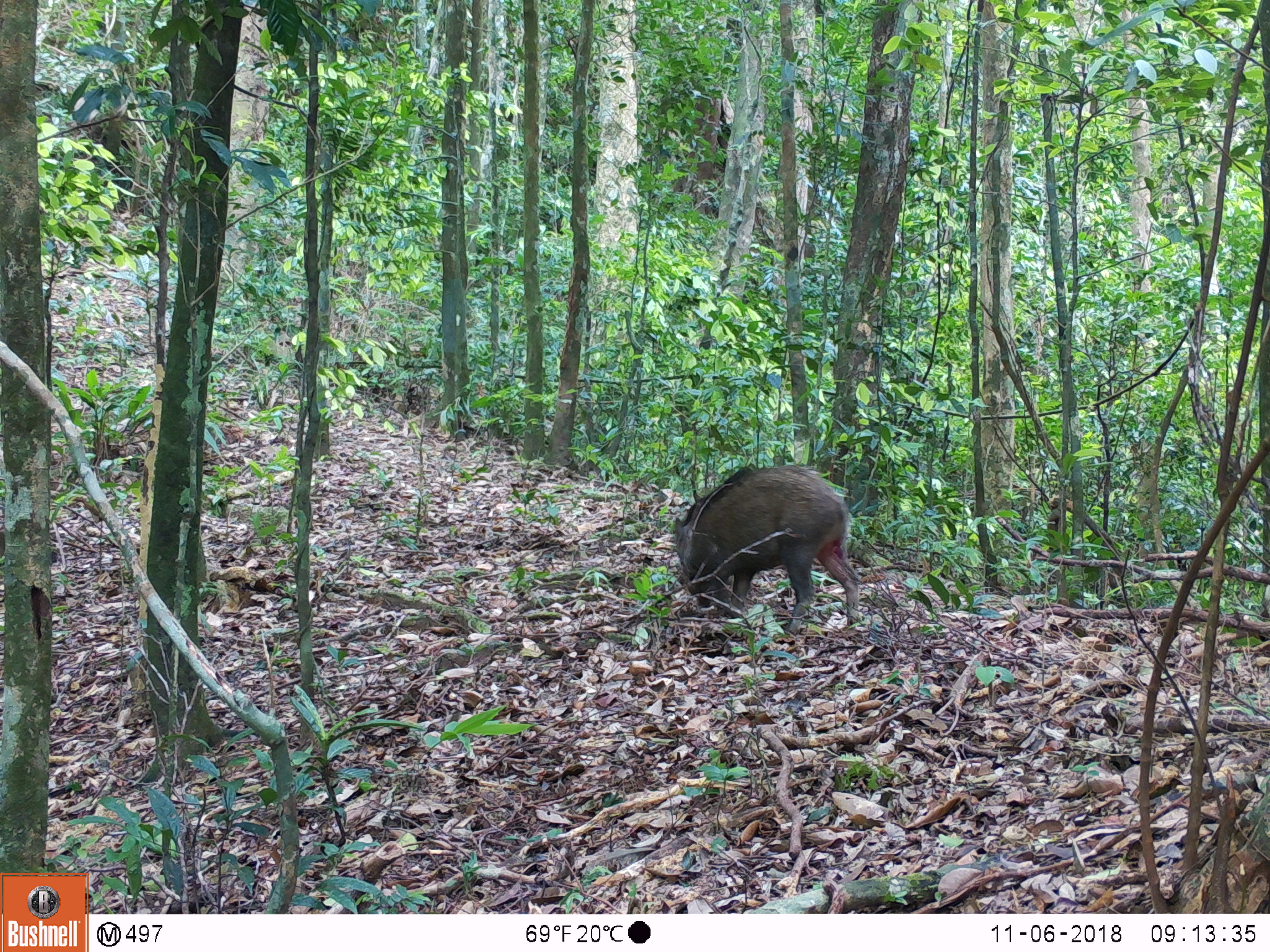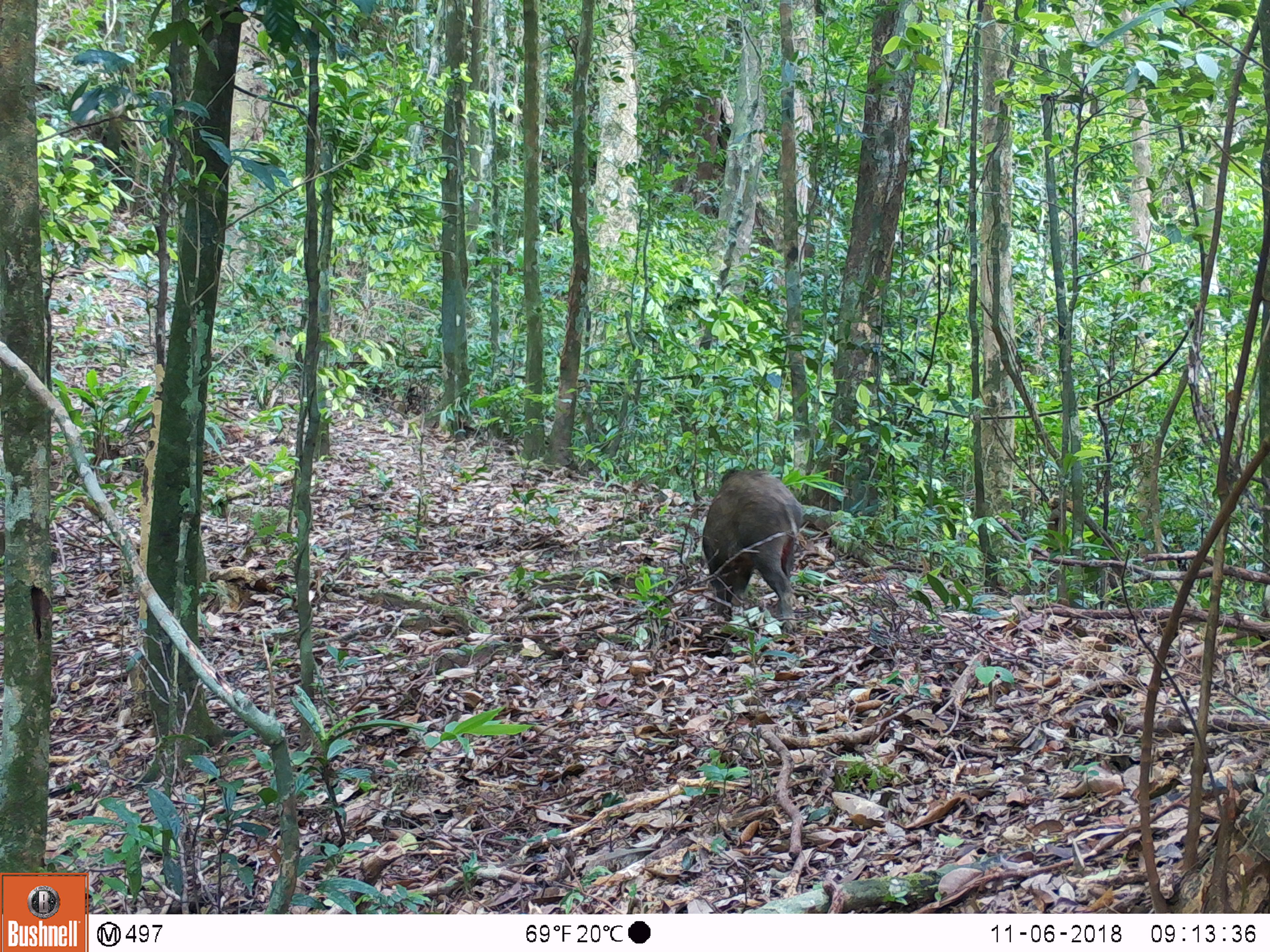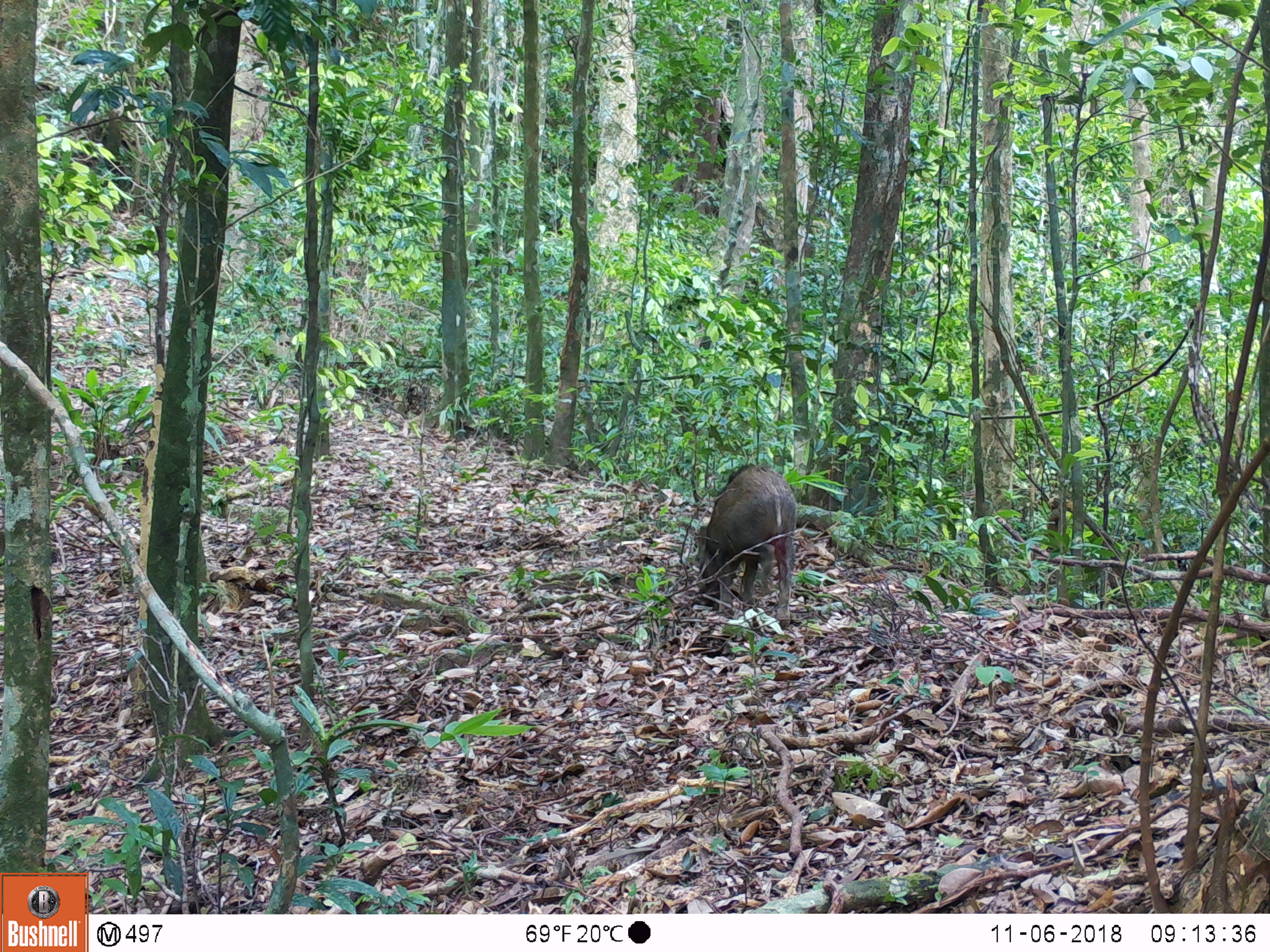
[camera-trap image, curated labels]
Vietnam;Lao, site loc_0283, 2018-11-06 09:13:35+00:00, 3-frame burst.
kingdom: Animalia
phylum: Chordata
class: Mammalia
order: Artiodactyla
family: Suidae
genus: Sus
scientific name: Sus scrofa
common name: eurasian wild pig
Eurasian wild pig (Sus scrofa). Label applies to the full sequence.